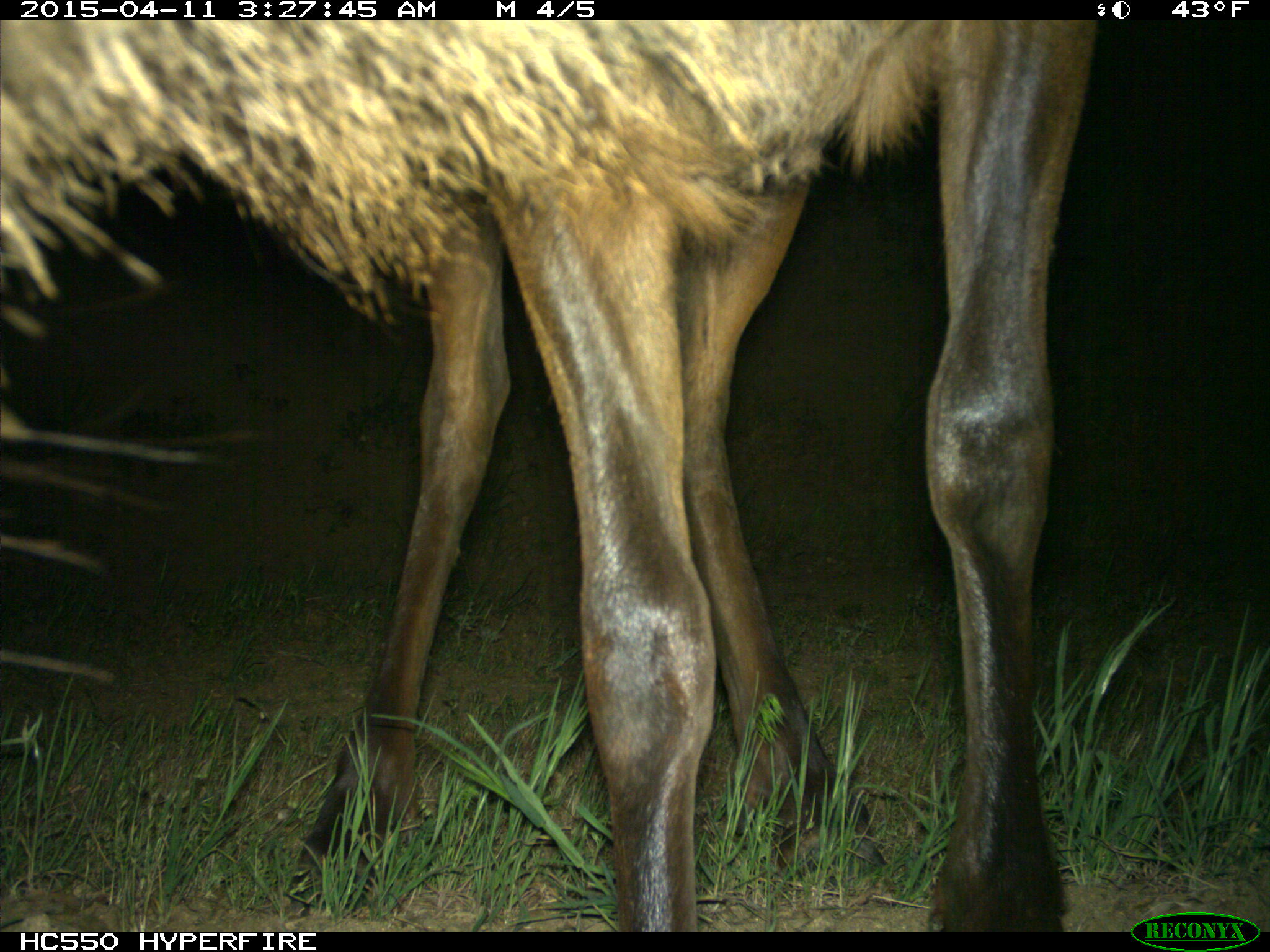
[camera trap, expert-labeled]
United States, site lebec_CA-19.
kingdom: Animalia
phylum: Chordata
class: Mammalia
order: Artiodactyla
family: Cervidae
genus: Cervus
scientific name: Cervus canadensis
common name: elk